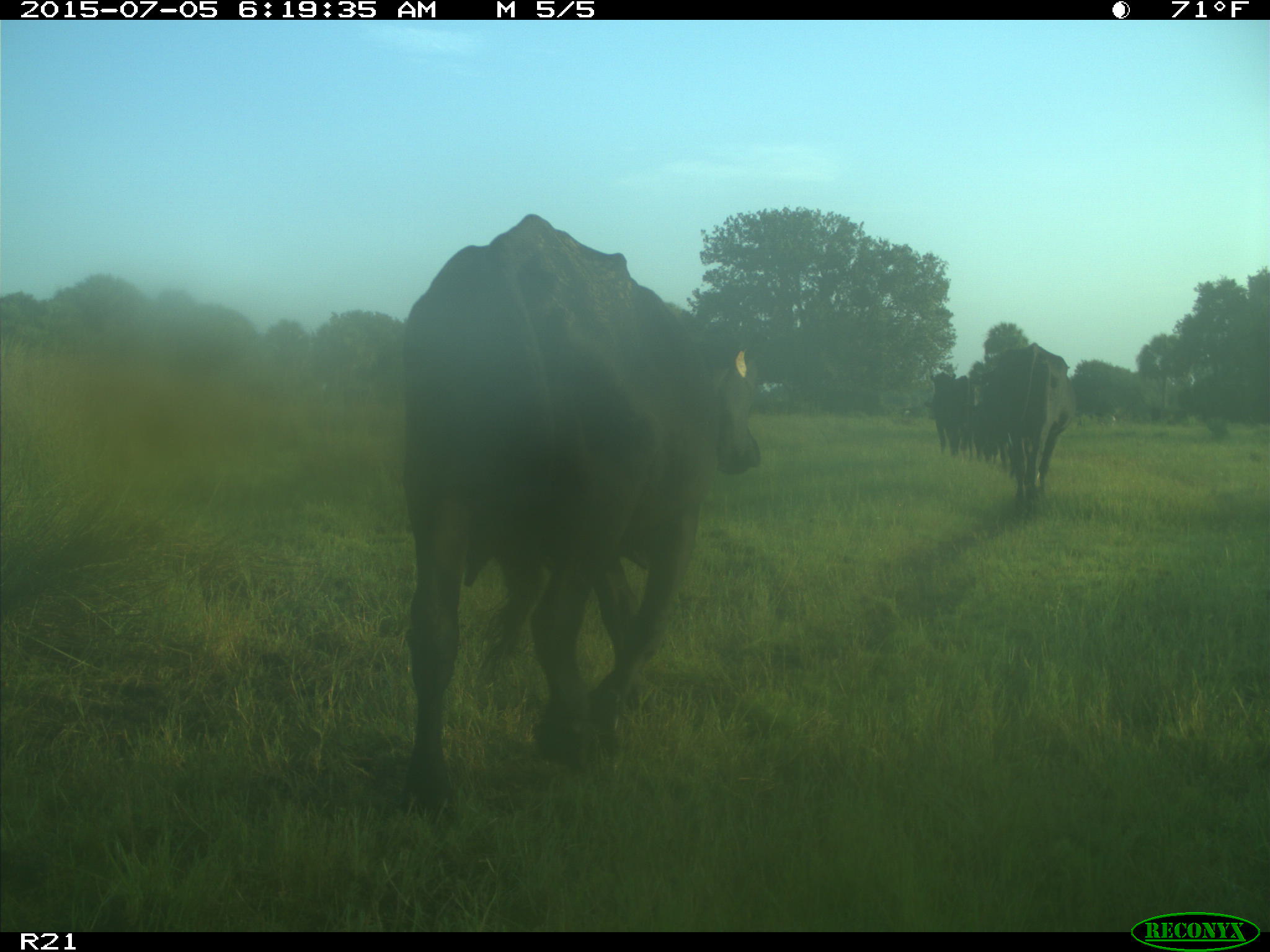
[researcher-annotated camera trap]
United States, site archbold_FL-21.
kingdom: Animalia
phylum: Chordata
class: Mammalia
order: Artiodactyla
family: Bovidae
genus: Bos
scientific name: Bos taurus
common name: domestic cow